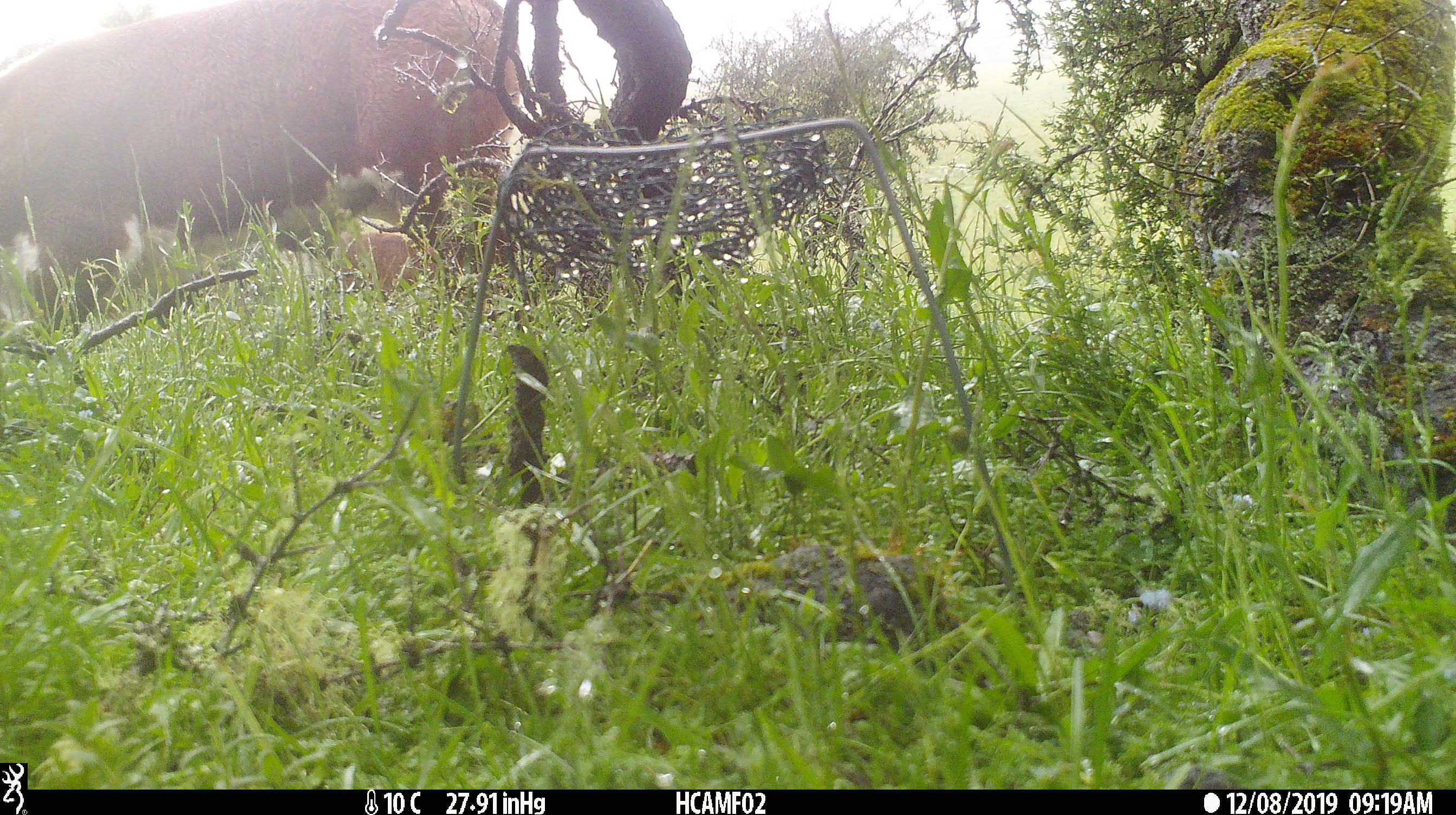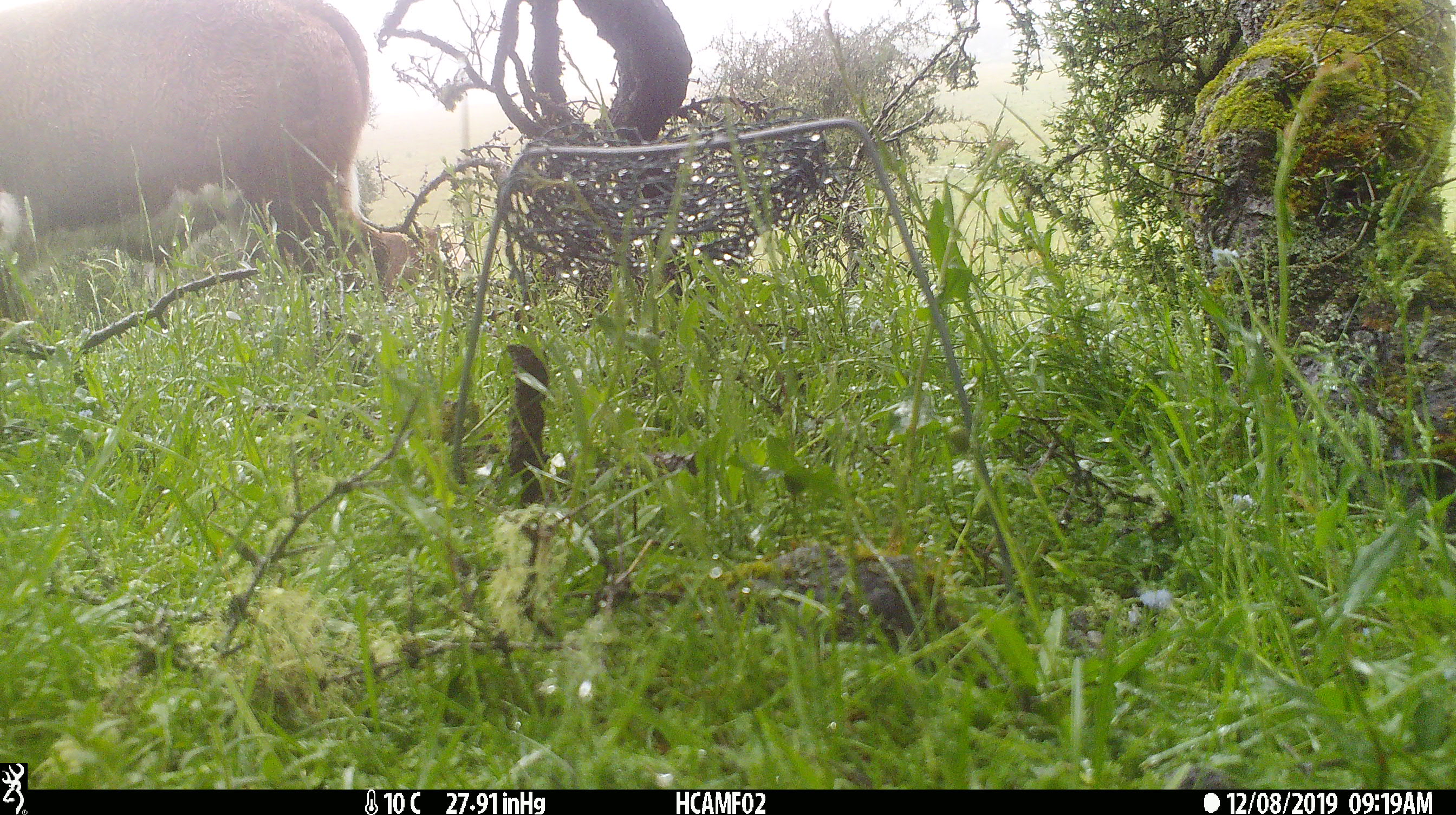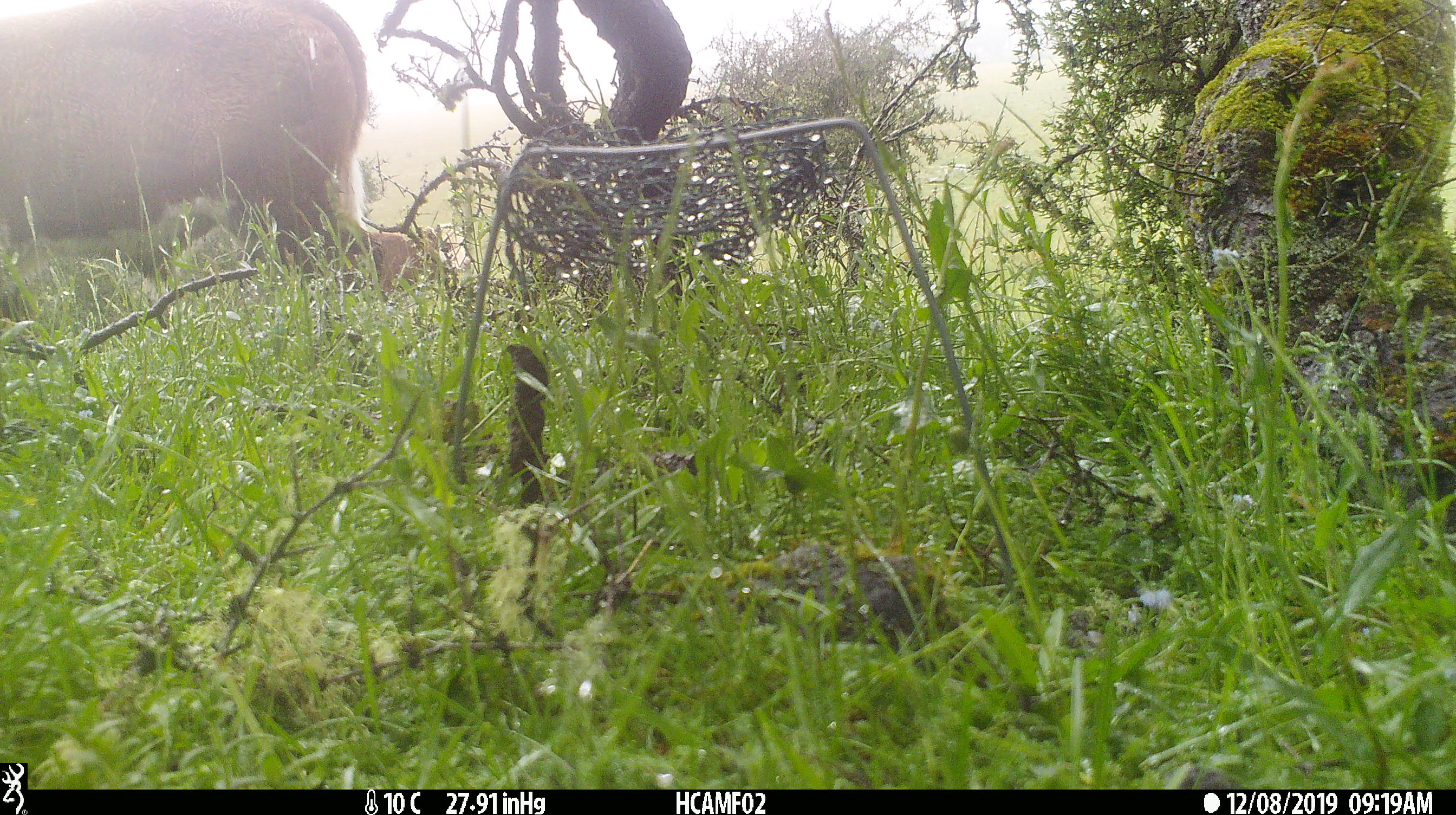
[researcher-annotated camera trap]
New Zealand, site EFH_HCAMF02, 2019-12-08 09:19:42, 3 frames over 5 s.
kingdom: Animalia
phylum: Chordata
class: Mammalia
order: Artiodactyla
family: Bovidae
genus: Bos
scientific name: Bos taurus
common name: domestic cow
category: cow